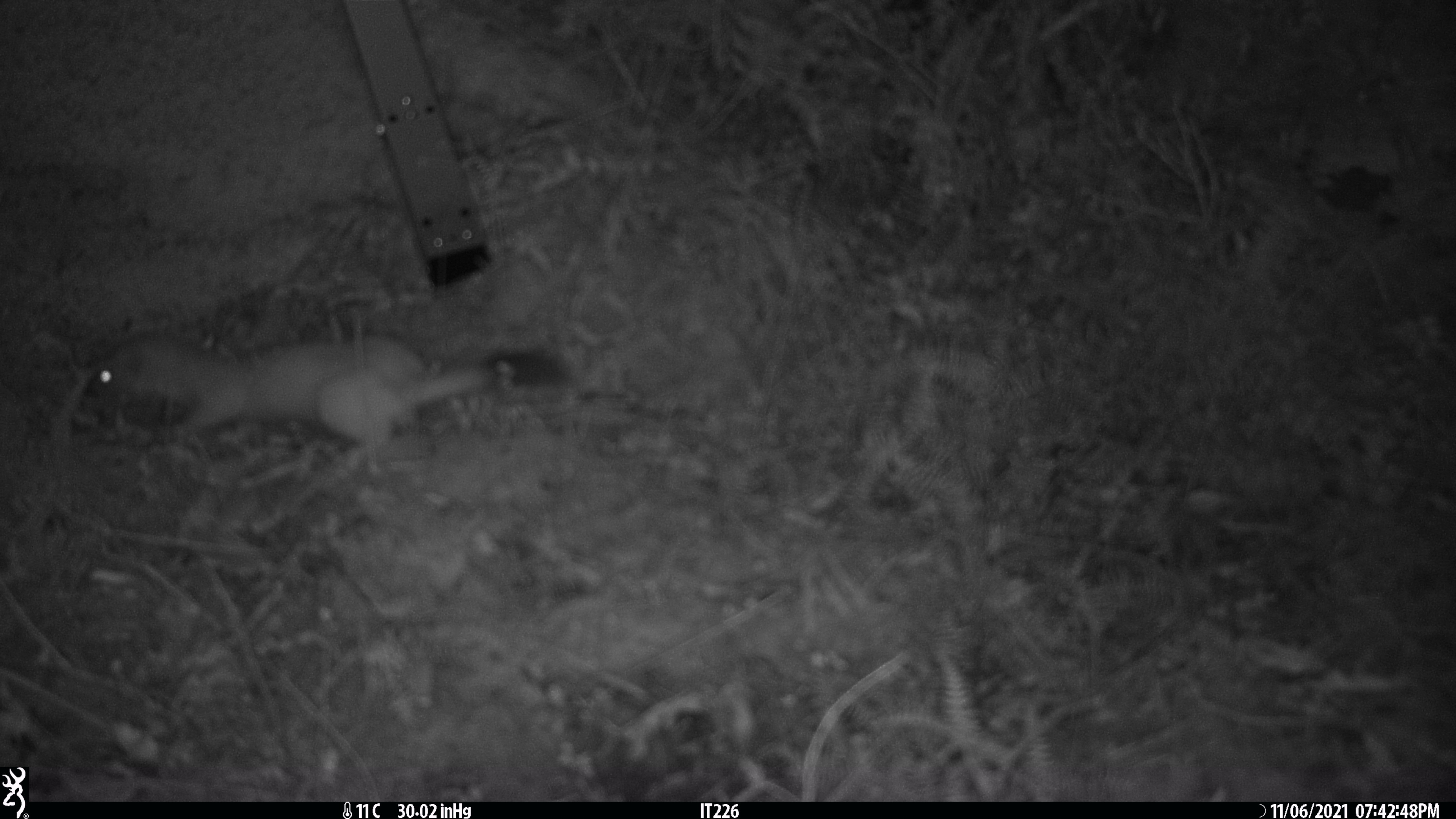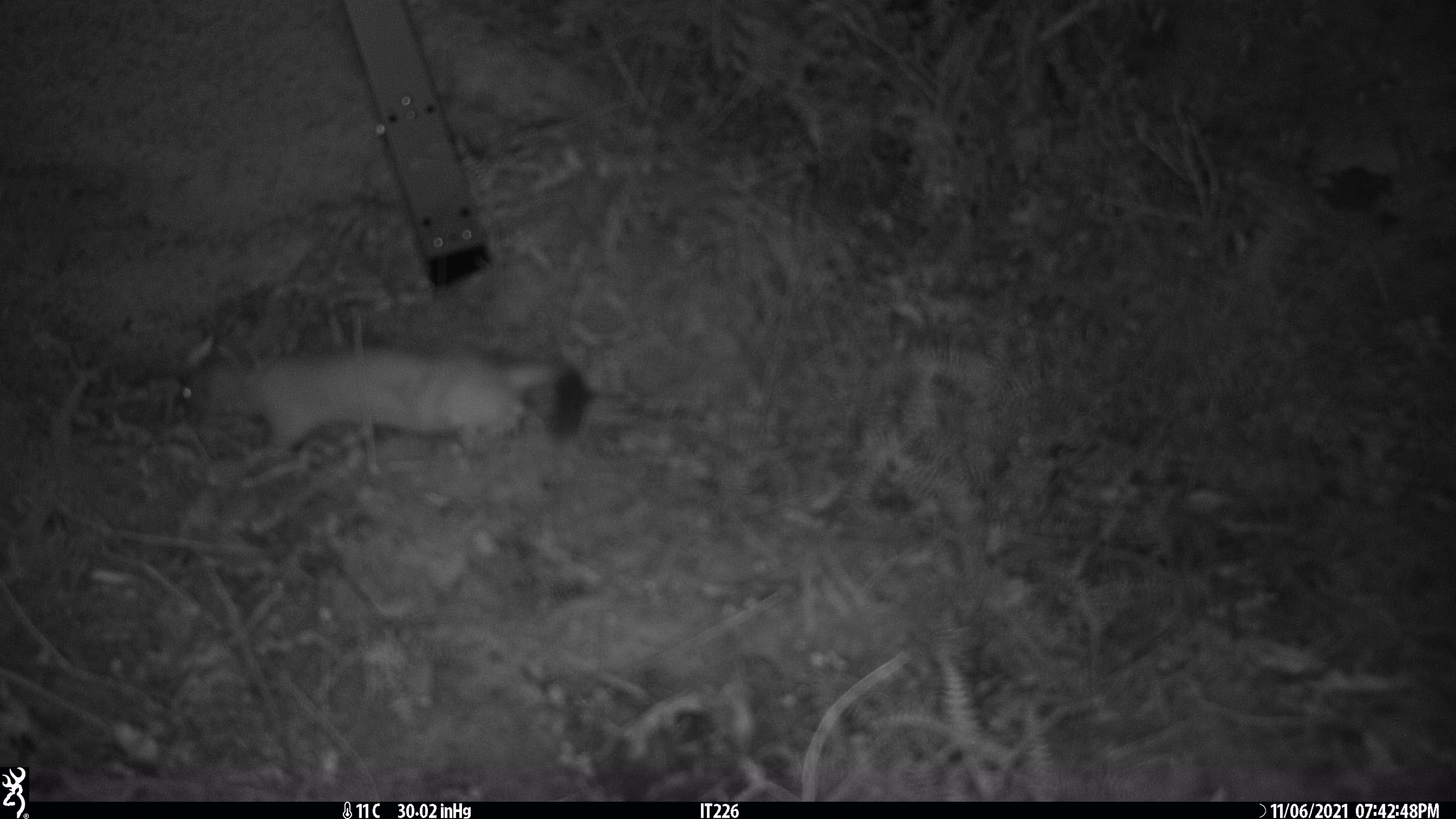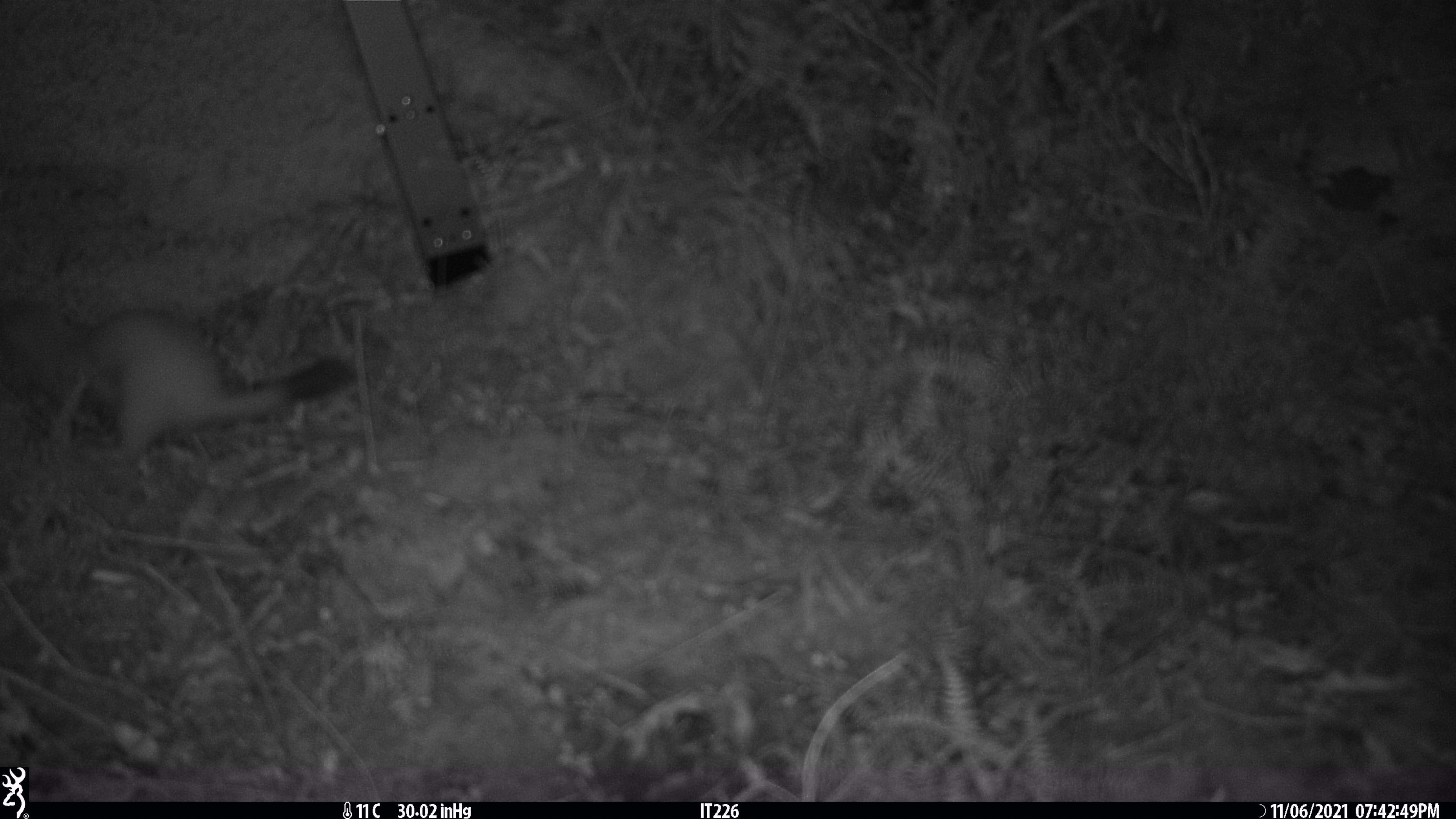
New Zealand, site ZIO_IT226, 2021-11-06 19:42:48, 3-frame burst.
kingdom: Animalia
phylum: Chordata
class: Mammalia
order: Carnivora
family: Mustelidae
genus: Mustela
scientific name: Mustela erminea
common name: stoat